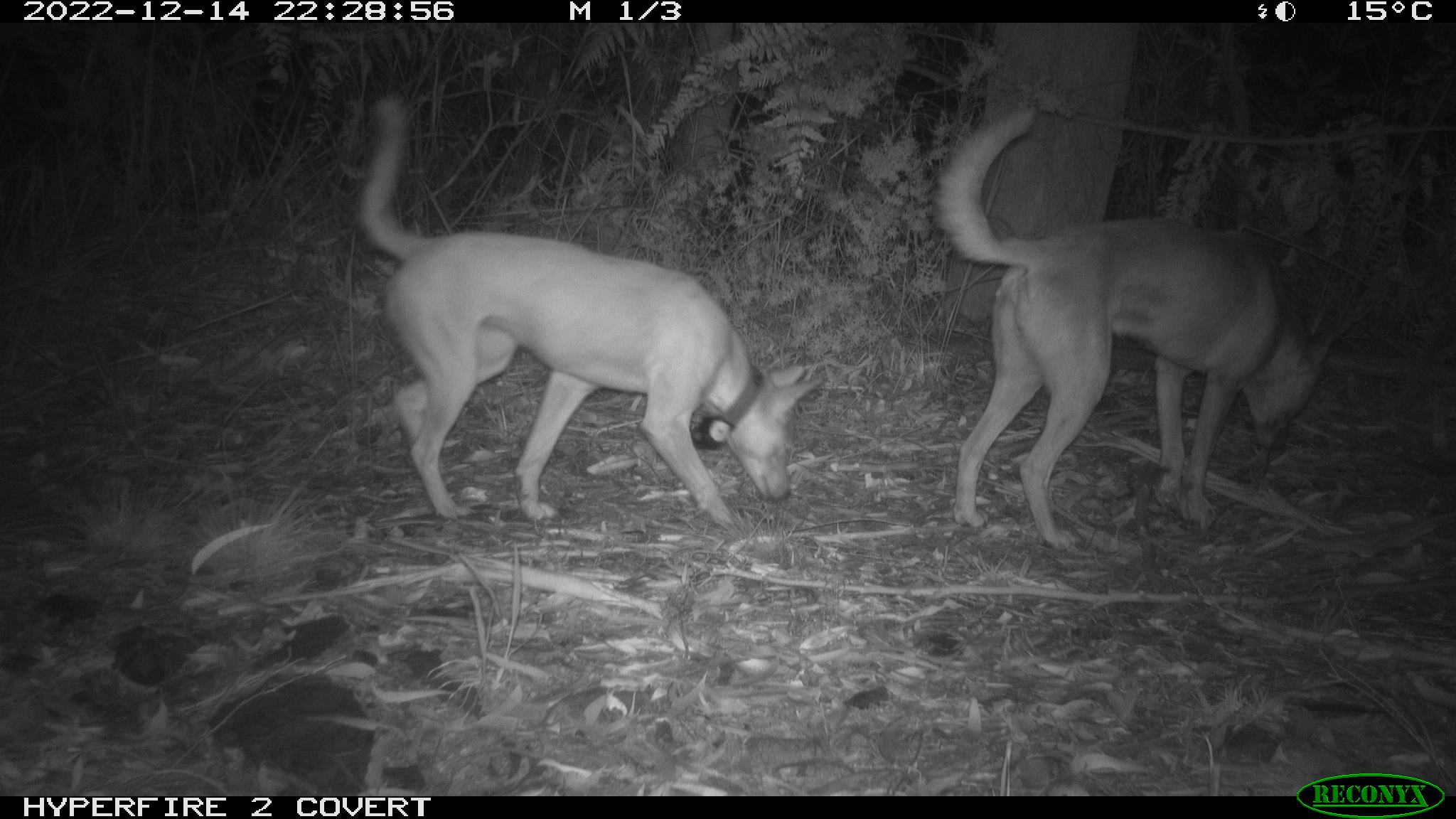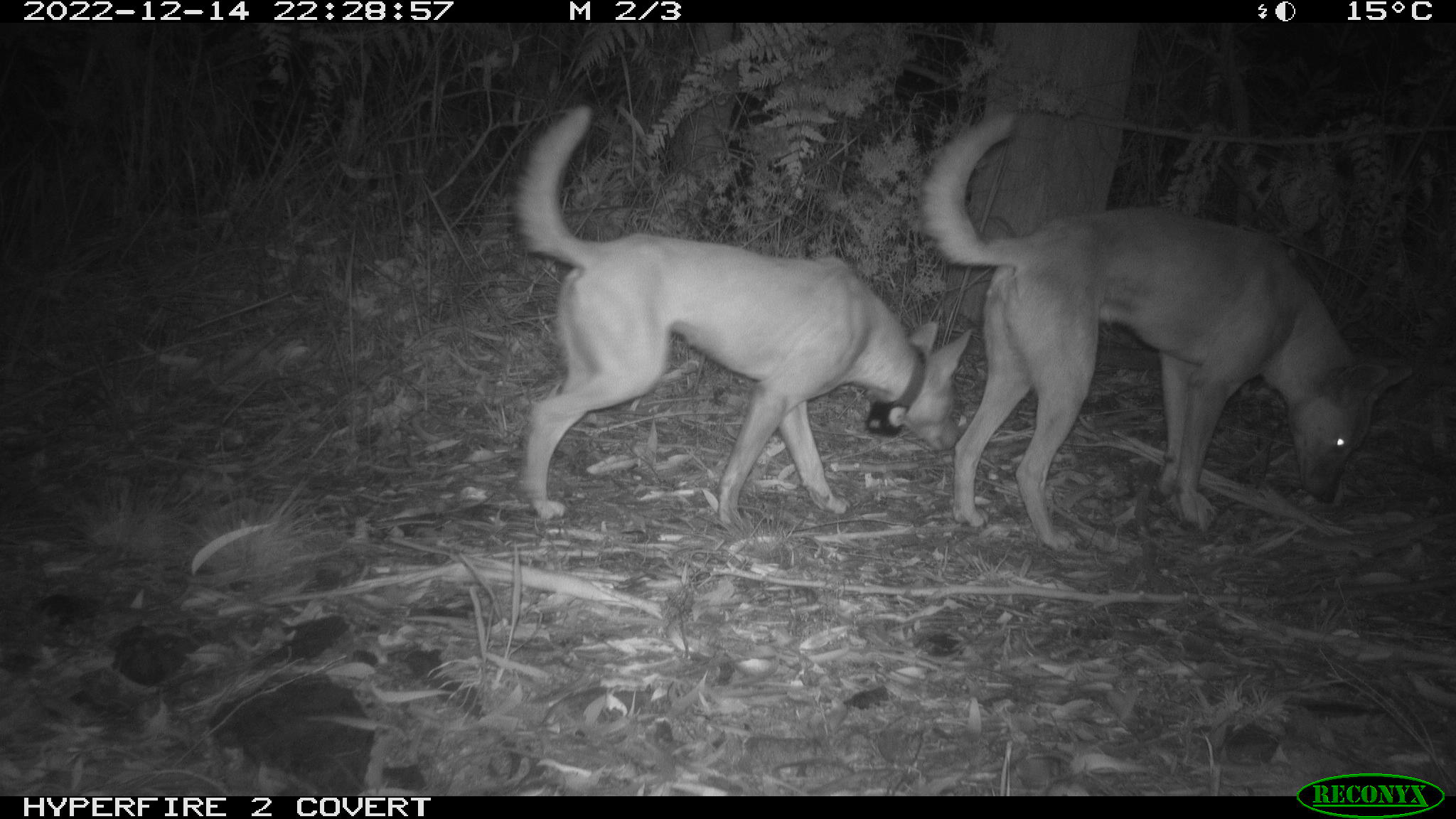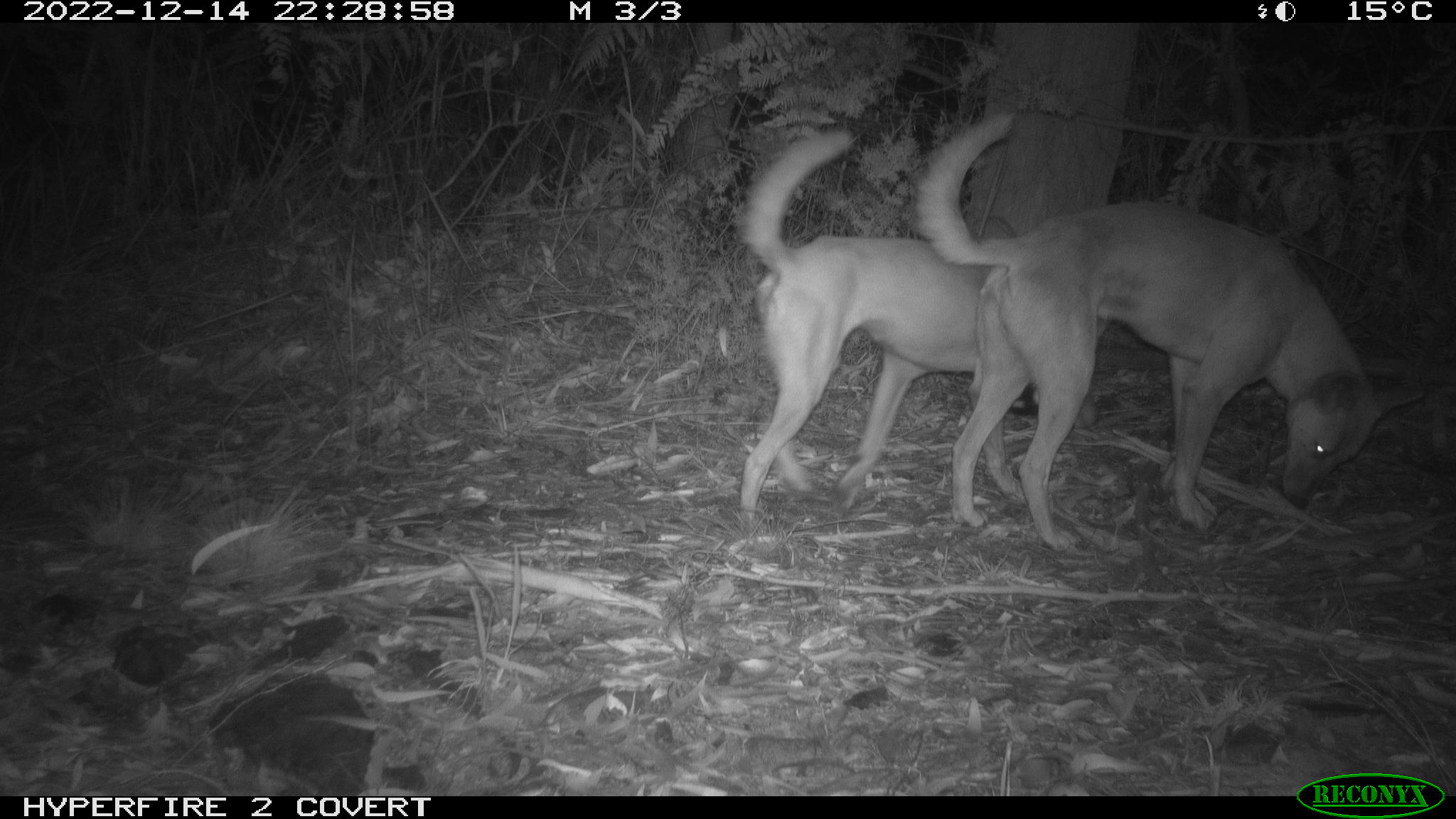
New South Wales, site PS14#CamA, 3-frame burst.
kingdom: Animalia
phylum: Chordata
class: Mammalia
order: Carnivora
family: Canidae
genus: Canis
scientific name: Canis familiaris dingo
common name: dingo